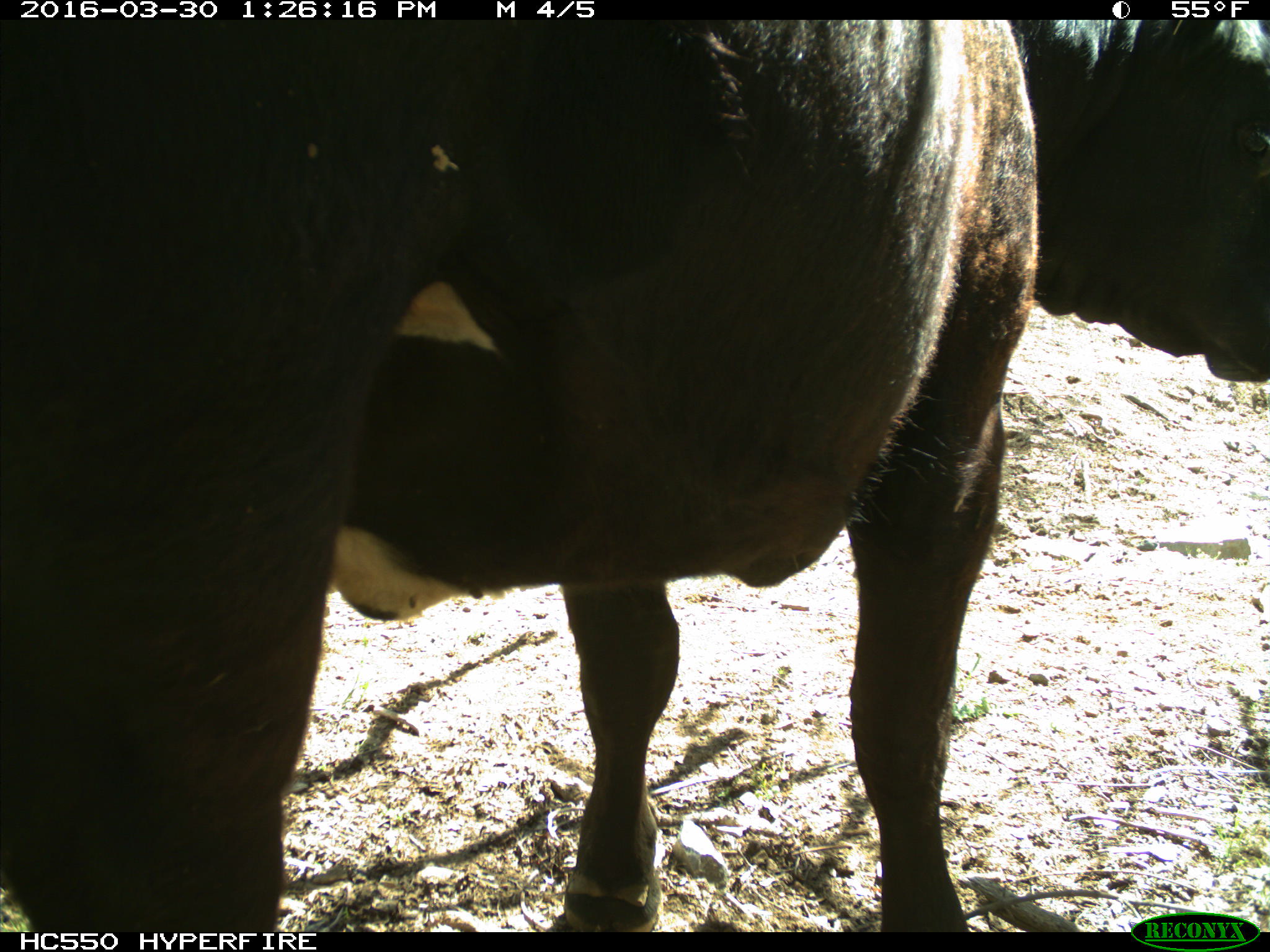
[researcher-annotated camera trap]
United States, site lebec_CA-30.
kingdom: Animalia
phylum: Chordata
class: Mammalia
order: Artiodactyla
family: Bovidae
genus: Bos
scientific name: Bos taurus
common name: domestic cow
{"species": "Bos taurus (domestic cow)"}